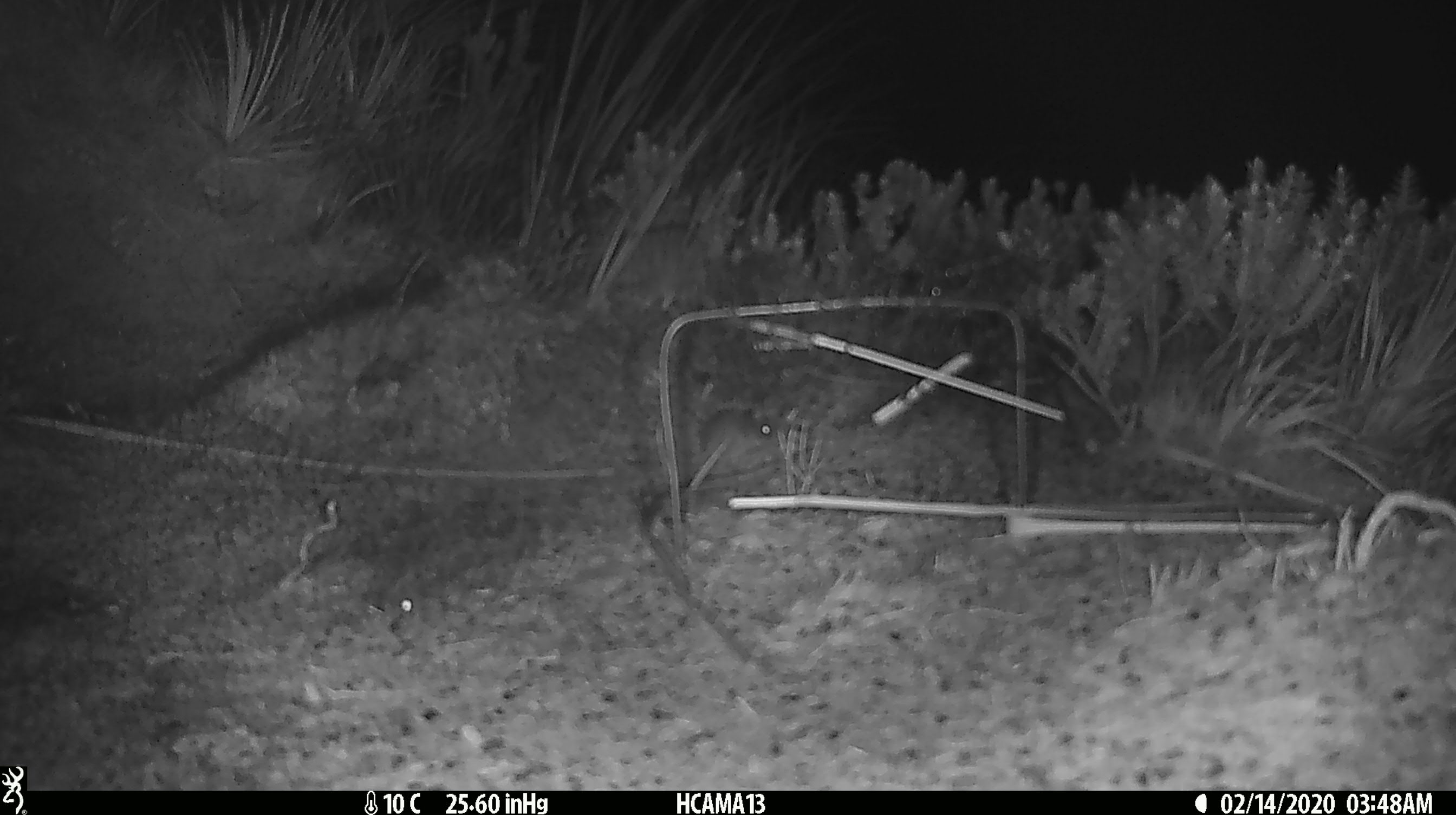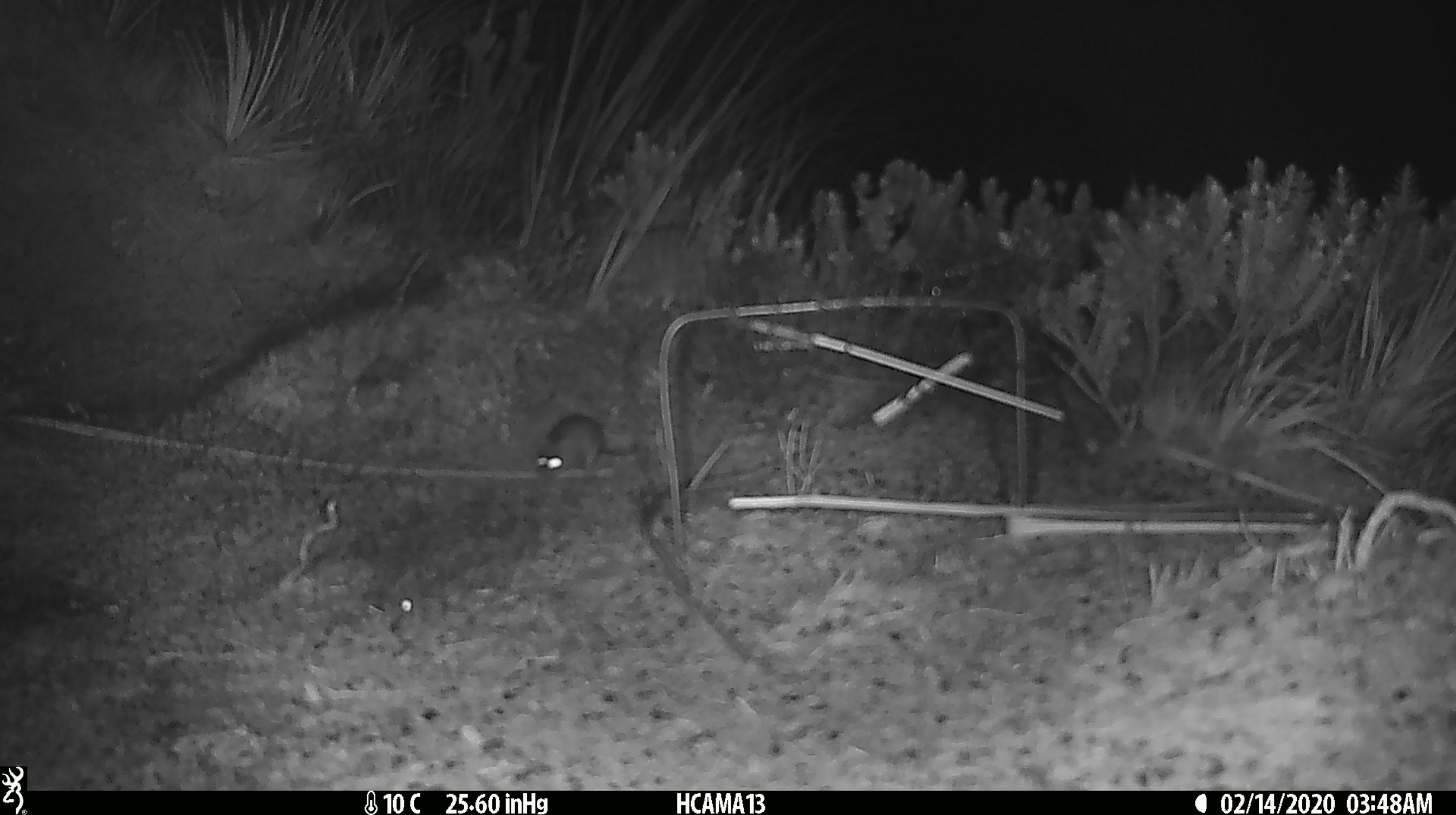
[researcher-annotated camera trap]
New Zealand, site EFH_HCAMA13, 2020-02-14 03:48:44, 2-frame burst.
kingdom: Animalia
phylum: Chordata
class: Mammalia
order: Rodentia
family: Muridae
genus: Mus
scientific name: Mus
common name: mouse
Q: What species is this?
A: Mouse (Mus).